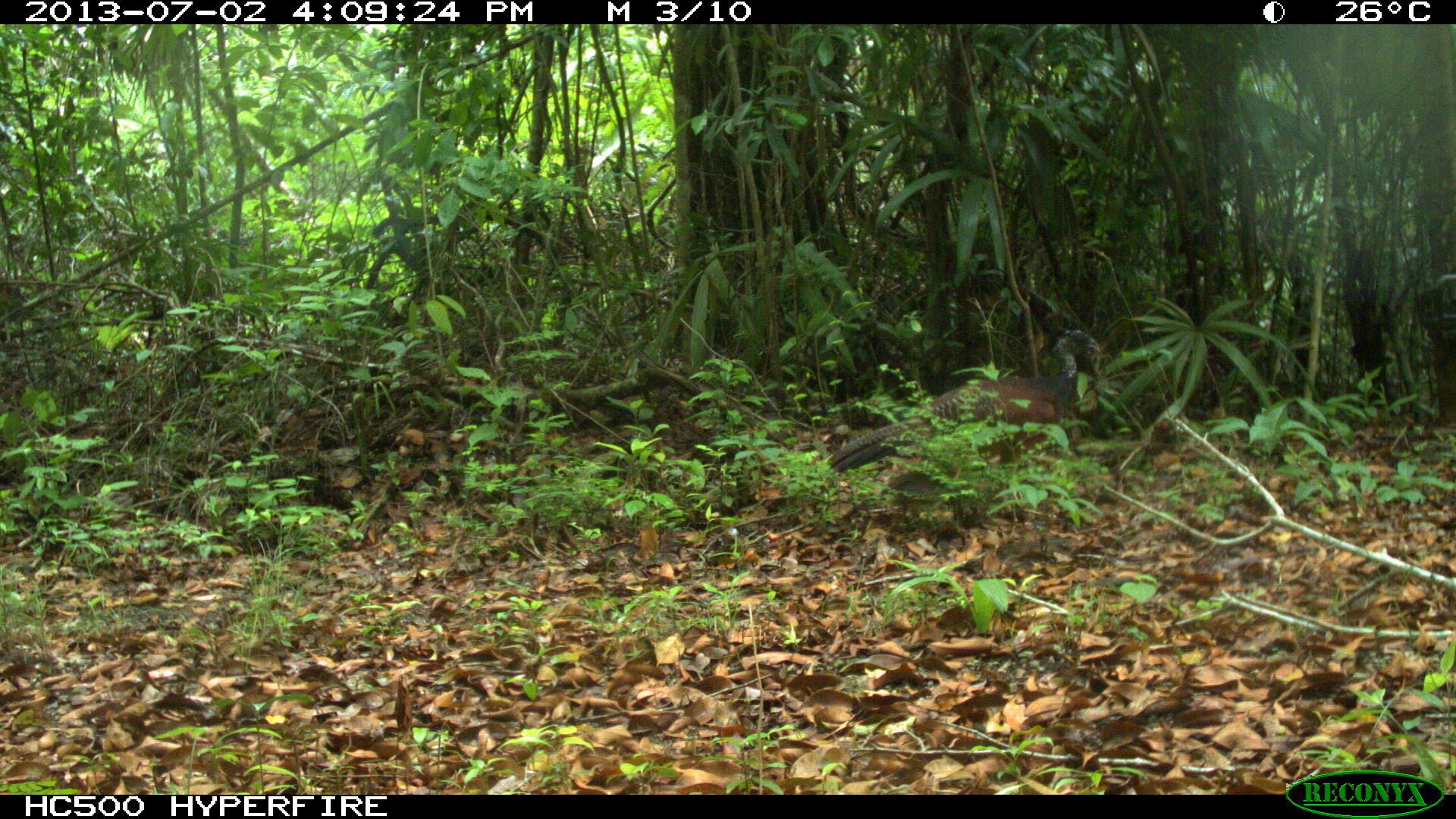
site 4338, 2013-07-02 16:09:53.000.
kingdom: Animalia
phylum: Chordata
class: Aves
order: Galliformes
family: Cracidae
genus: Crax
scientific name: Crax rubra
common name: great curassow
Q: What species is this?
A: Crax rubra (great curassow).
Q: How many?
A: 1.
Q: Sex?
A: Female.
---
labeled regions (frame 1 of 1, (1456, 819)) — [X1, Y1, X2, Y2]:
crax rubra: [827, 329, 1099, 474]